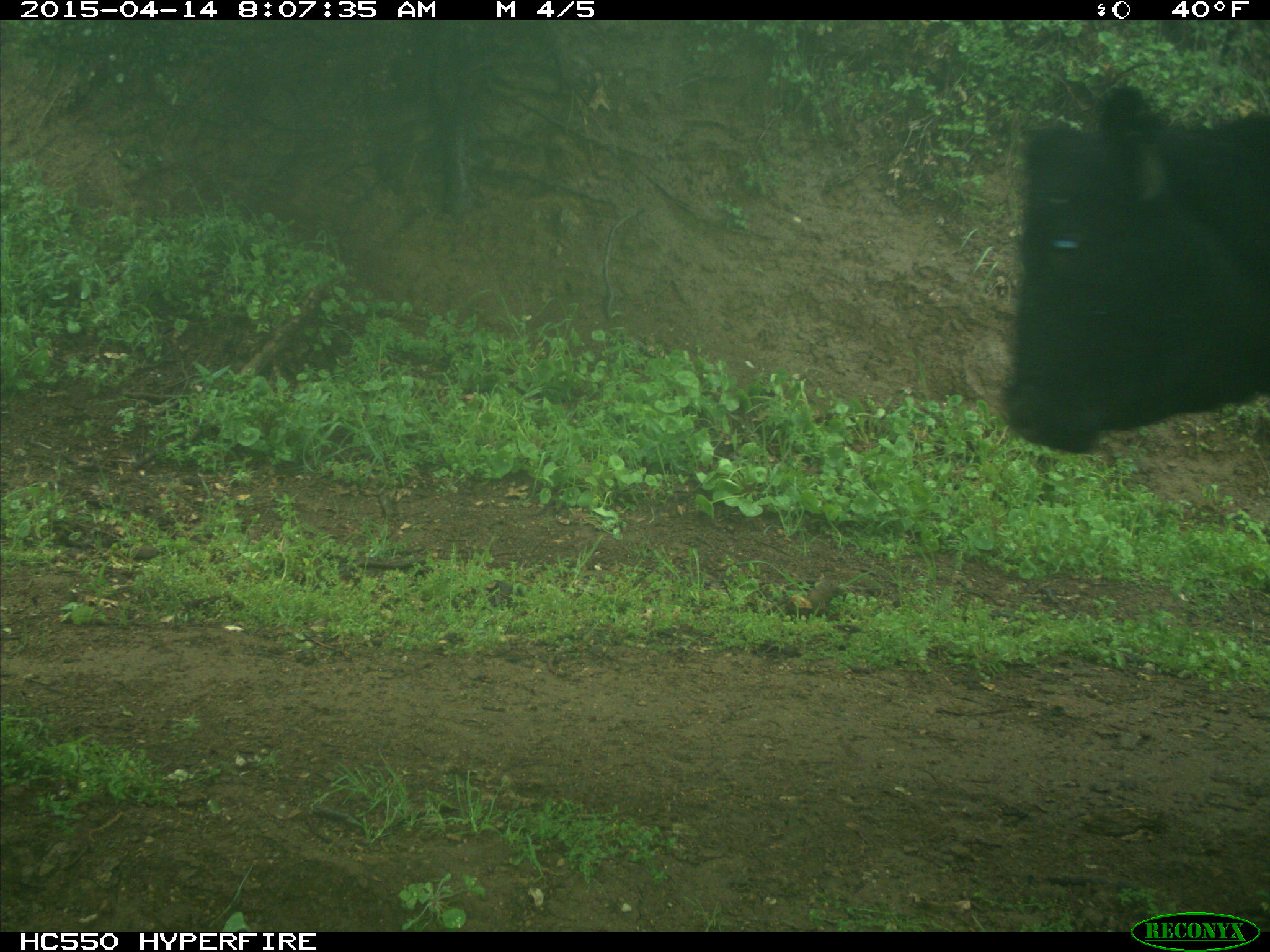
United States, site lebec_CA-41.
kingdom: Animalia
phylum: Chordata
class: Mammalia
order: Artiodactyla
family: Bovidae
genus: Bos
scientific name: Bos taurus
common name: domestic cow